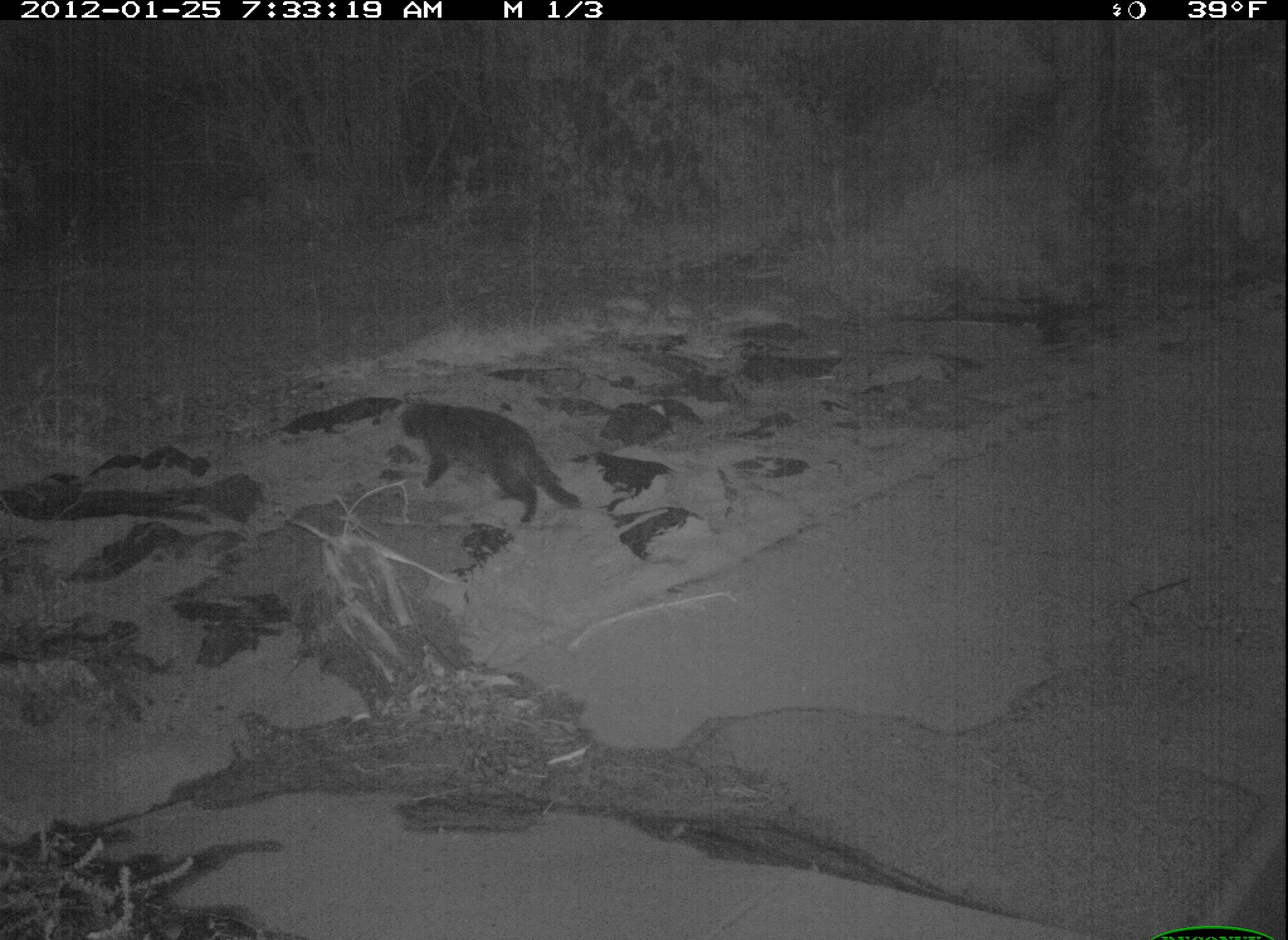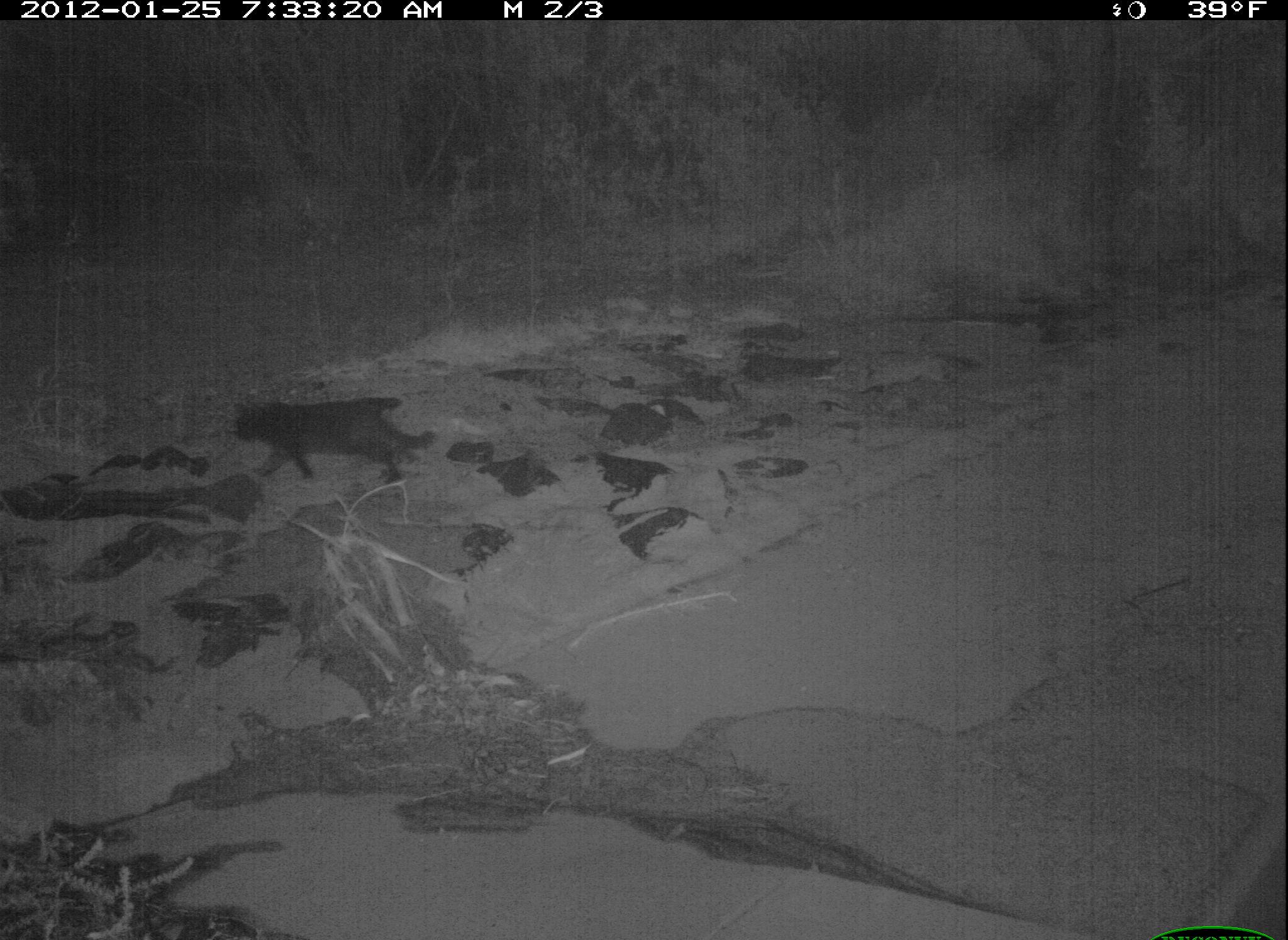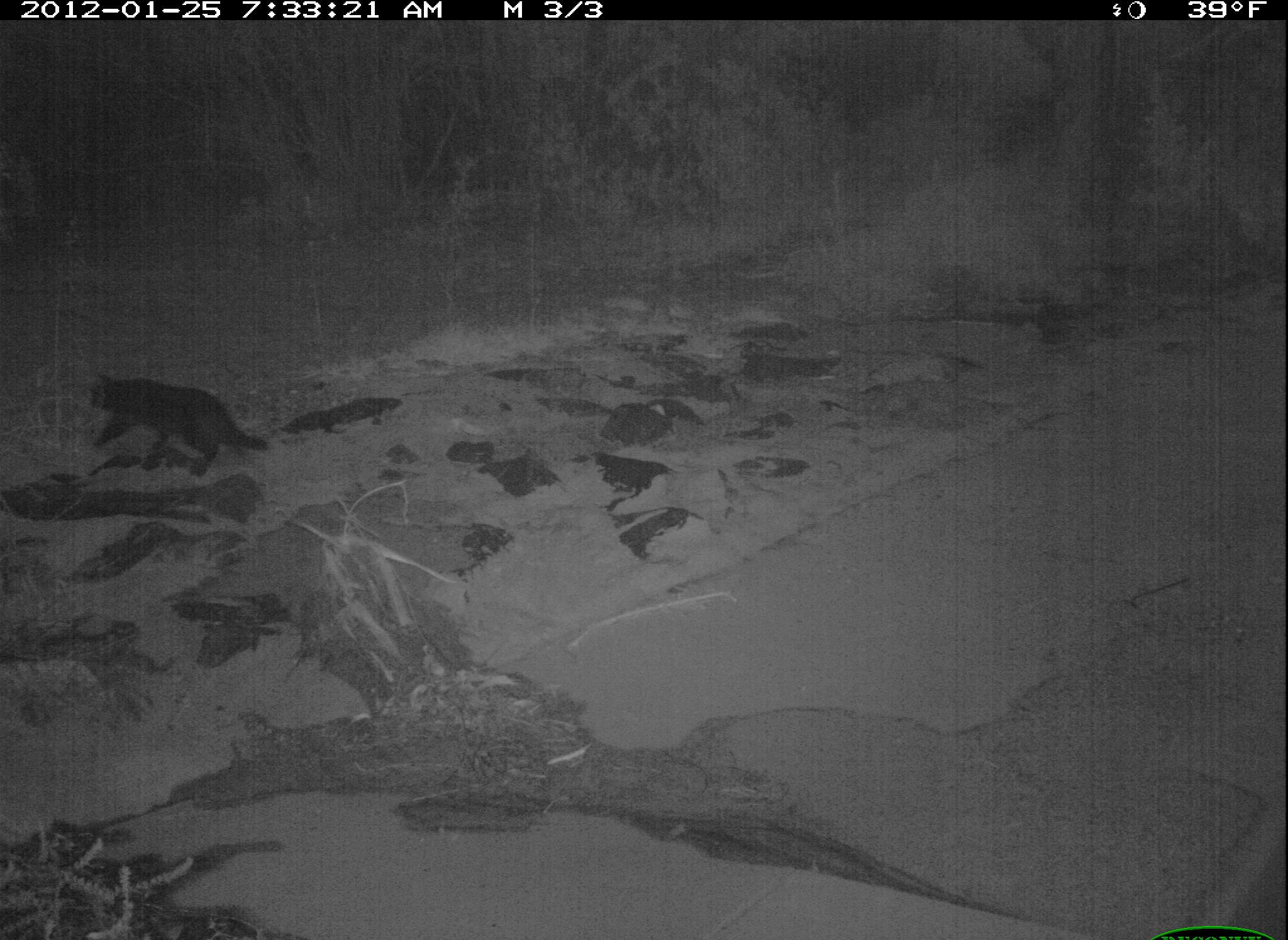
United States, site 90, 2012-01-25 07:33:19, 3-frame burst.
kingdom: Animalia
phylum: Chordata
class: Mammalia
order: Carnivora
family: Felidae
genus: Felis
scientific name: Felis catus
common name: cat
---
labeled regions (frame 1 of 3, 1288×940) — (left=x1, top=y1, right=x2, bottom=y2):
cat: (left=388, top=380, right=583, bottom=528)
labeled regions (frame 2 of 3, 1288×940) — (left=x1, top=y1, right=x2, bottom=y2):
cat: (left=230, top=391, right=431, bottom=494)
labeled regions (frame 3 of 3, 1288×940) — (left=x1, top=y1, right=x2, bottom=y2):
cat: (left=87, top=367, right=275, bottom=491)